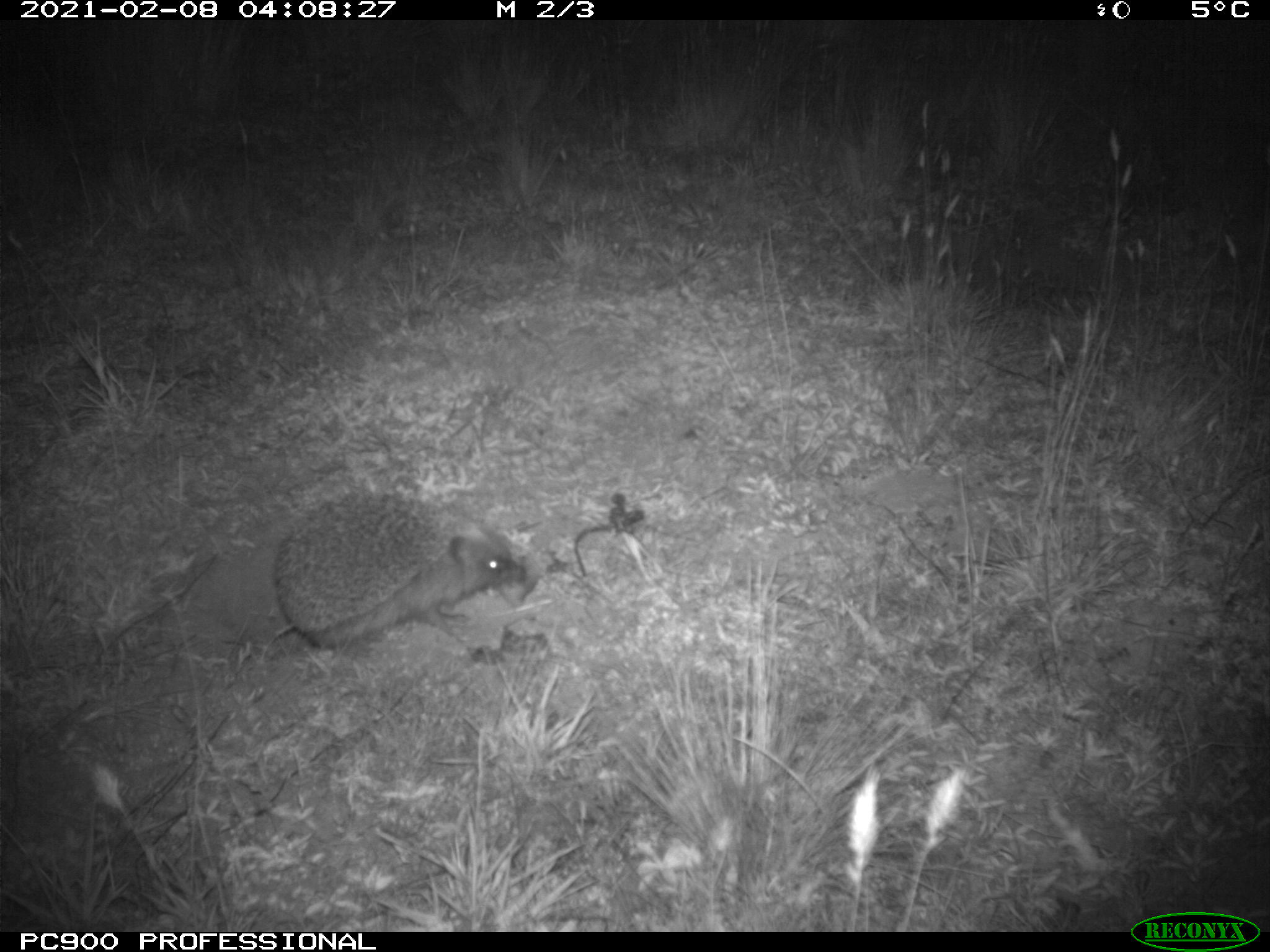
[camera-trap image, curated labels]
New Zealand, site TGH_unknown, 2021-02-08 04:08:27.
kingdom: Animalia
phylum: Chordata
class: Mammalia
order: Eulipotyphla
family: Erinaceidae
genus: Erinaceus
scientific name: Erinaceus europaeus europaeus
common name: european hedgehog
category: hedgehog